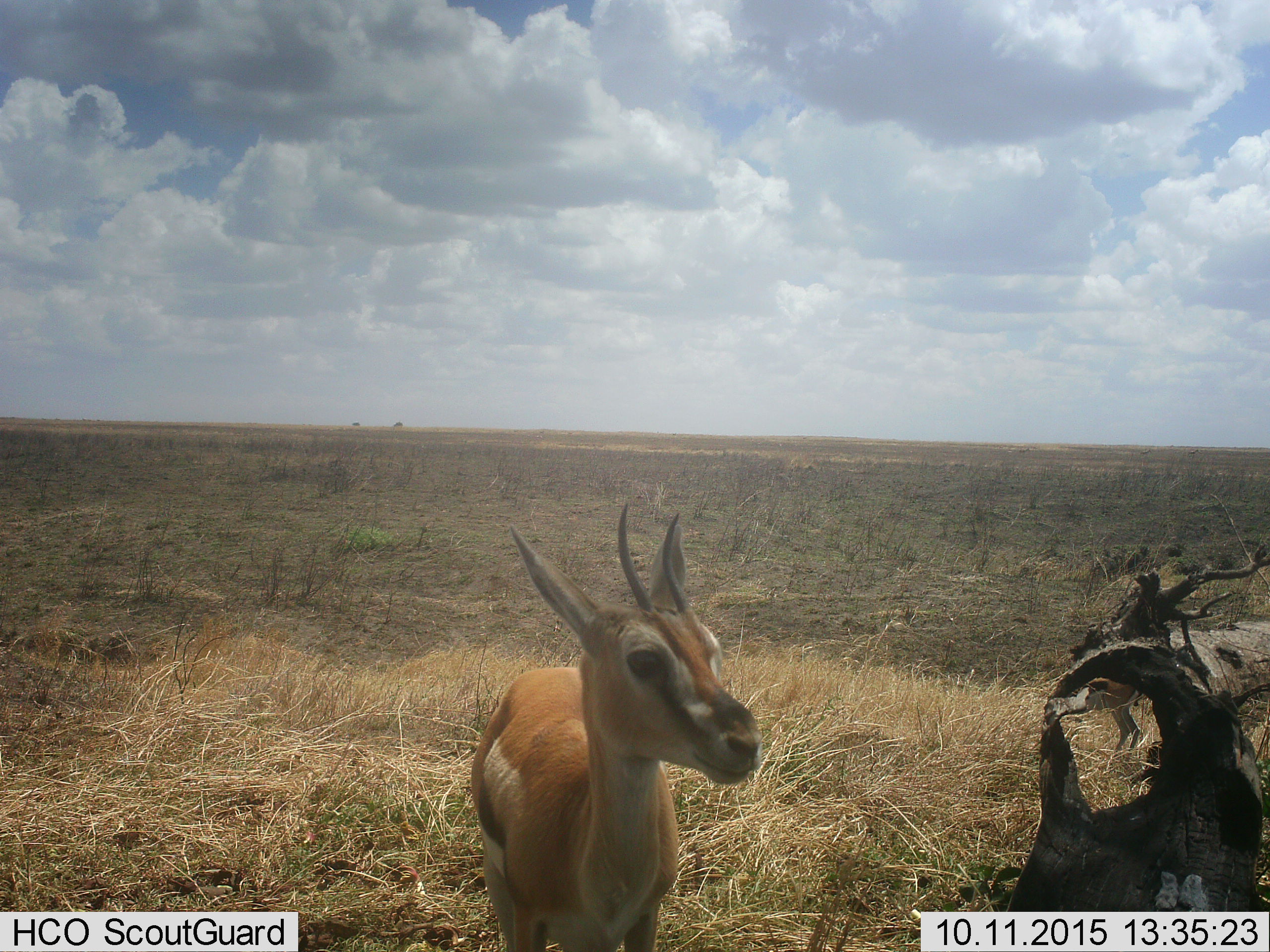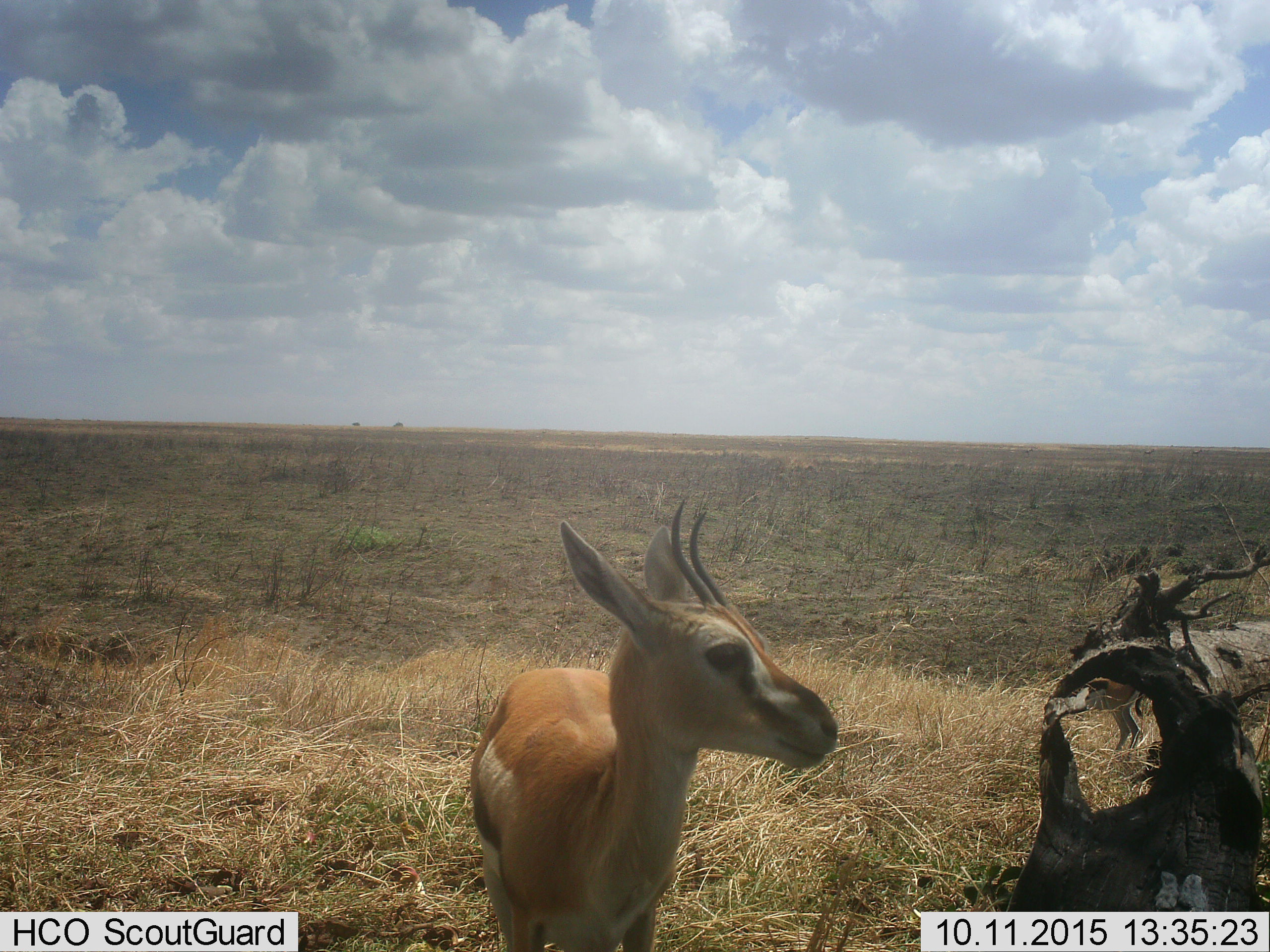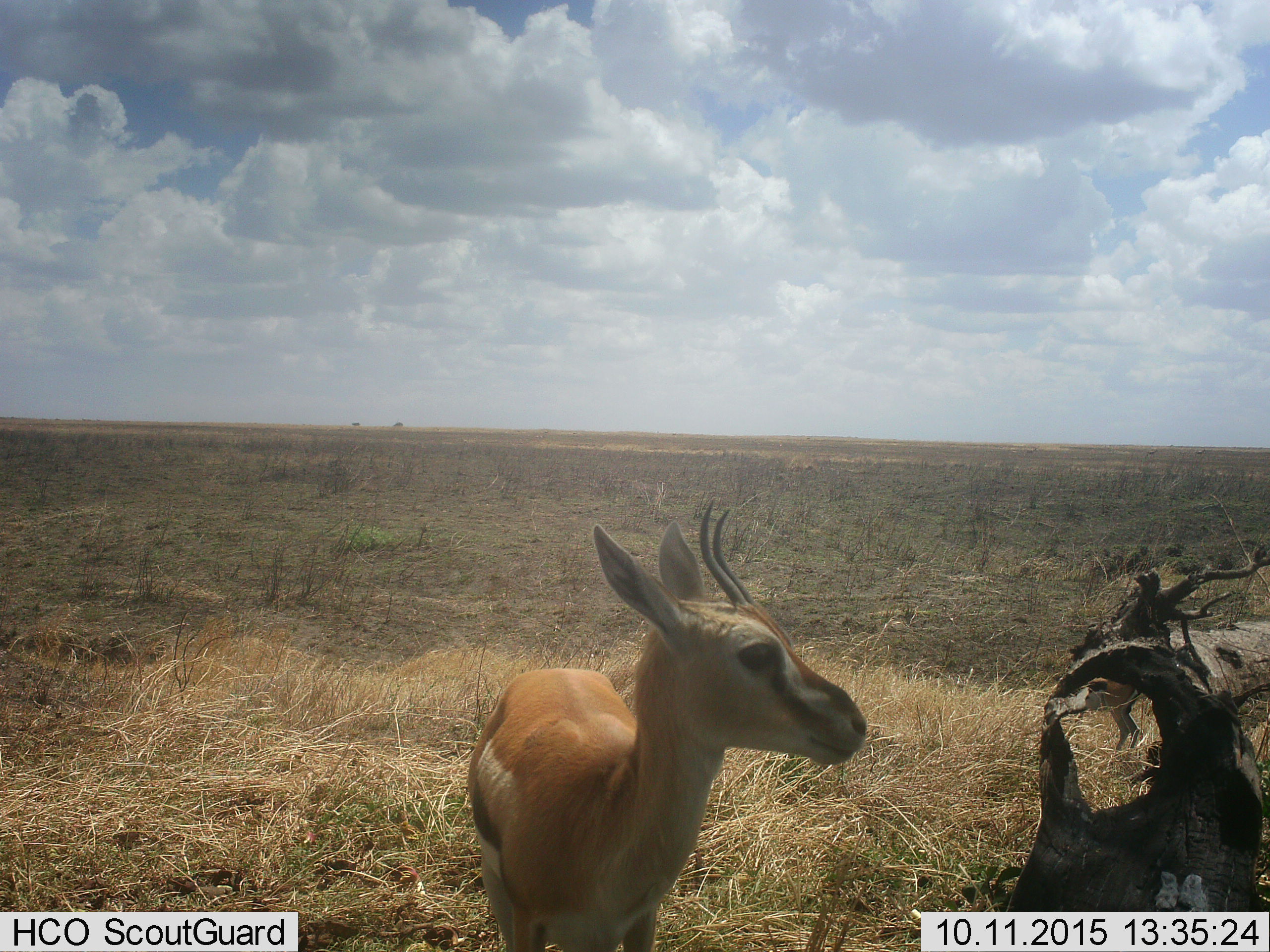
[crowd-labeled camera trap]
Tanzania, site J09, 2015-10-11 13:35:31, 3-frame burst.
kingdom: Animalia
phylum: Chordata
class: Mammalia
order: Artiodactyla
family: Bovidae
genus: Eudorcas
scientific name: Eudorcas thomsonii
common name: thomson's gazelle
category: gazellethomsons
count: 1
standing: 90%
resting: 0%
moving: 20%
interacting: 0%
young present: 10%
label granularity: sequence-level